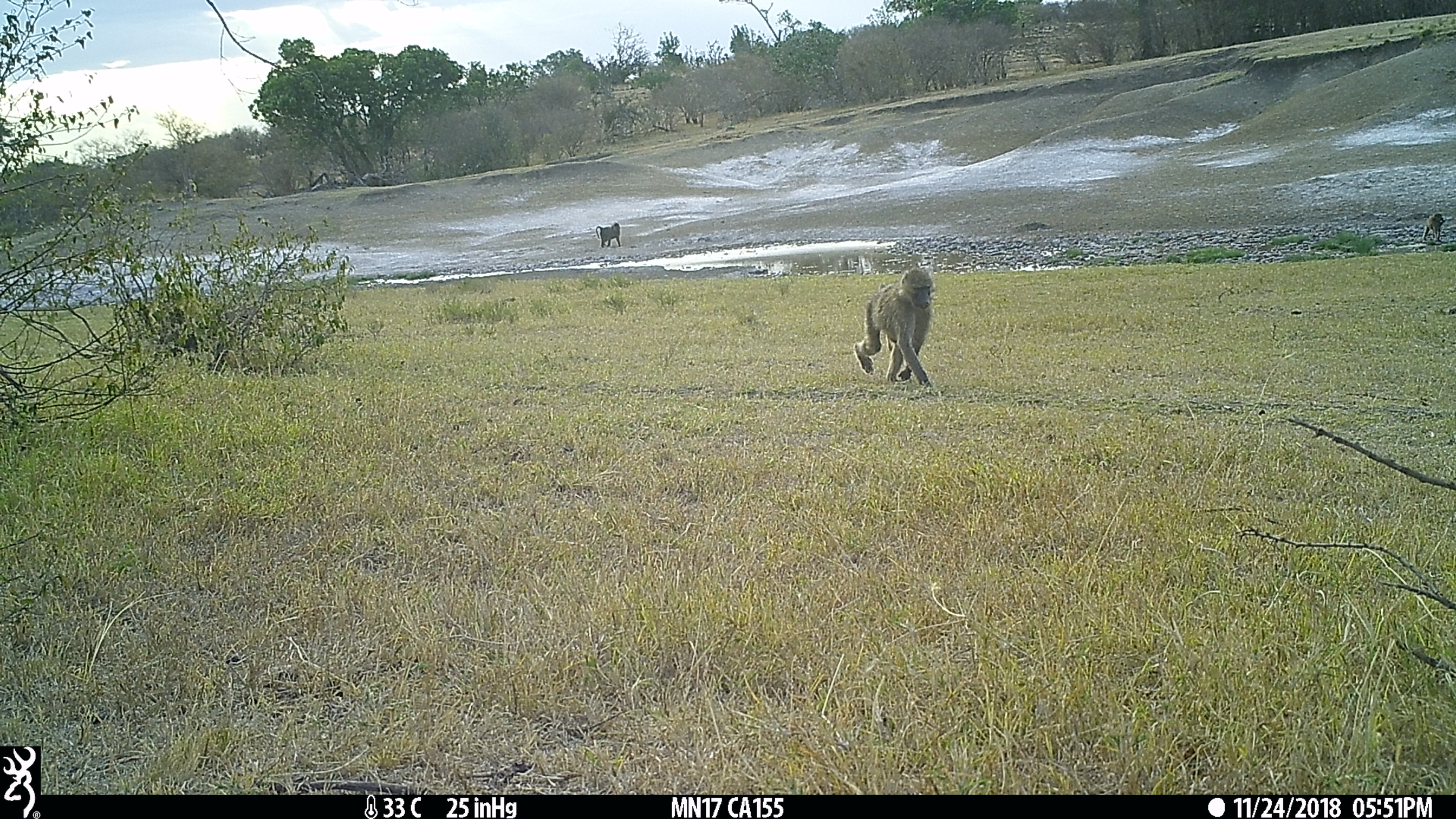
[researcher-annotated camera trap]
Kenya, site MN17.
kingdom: Animalia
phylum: Chordata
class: Mammalia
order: Primates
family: Cercopithecidae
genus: Papio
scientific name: Papio anubis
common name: olive baboon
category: baboon